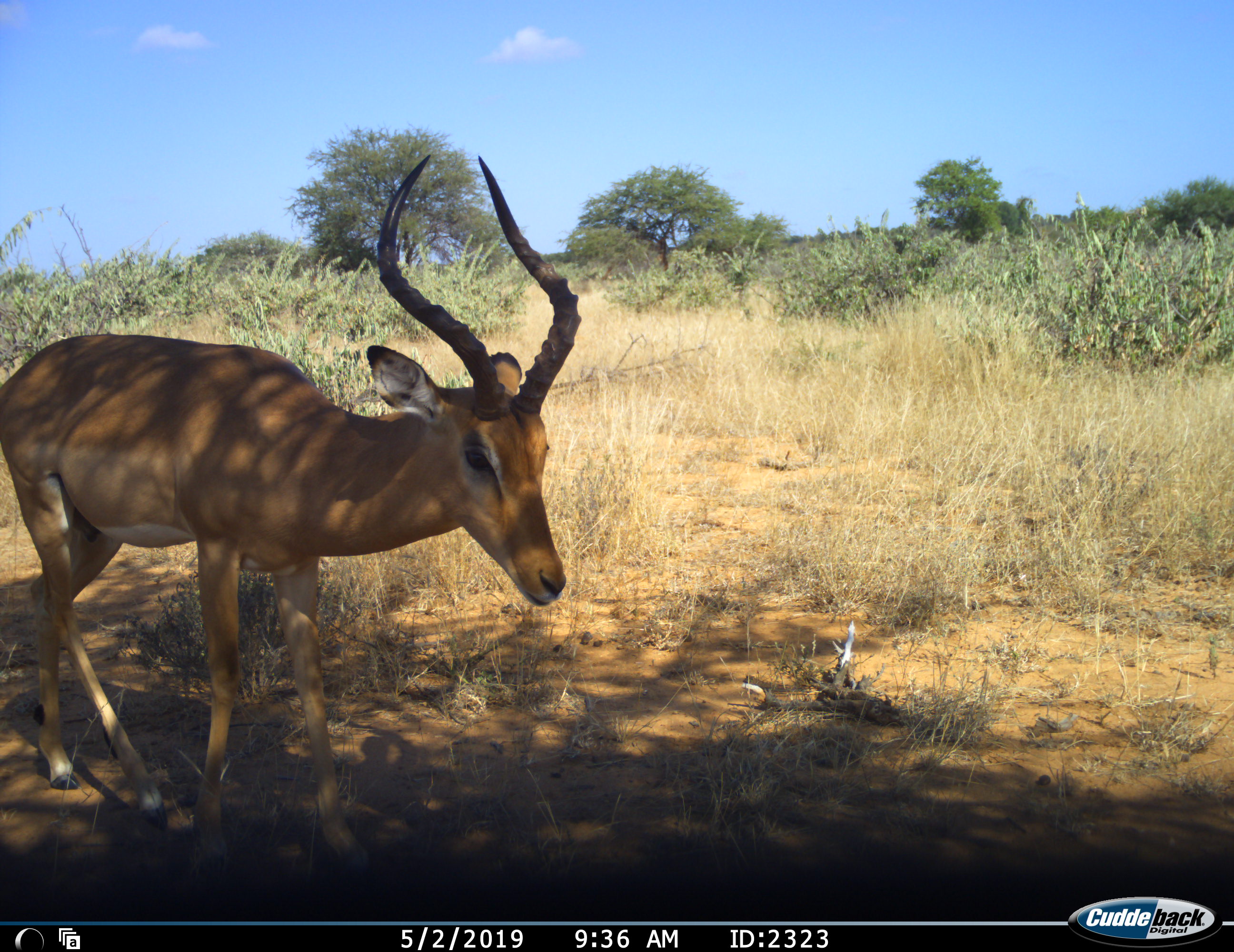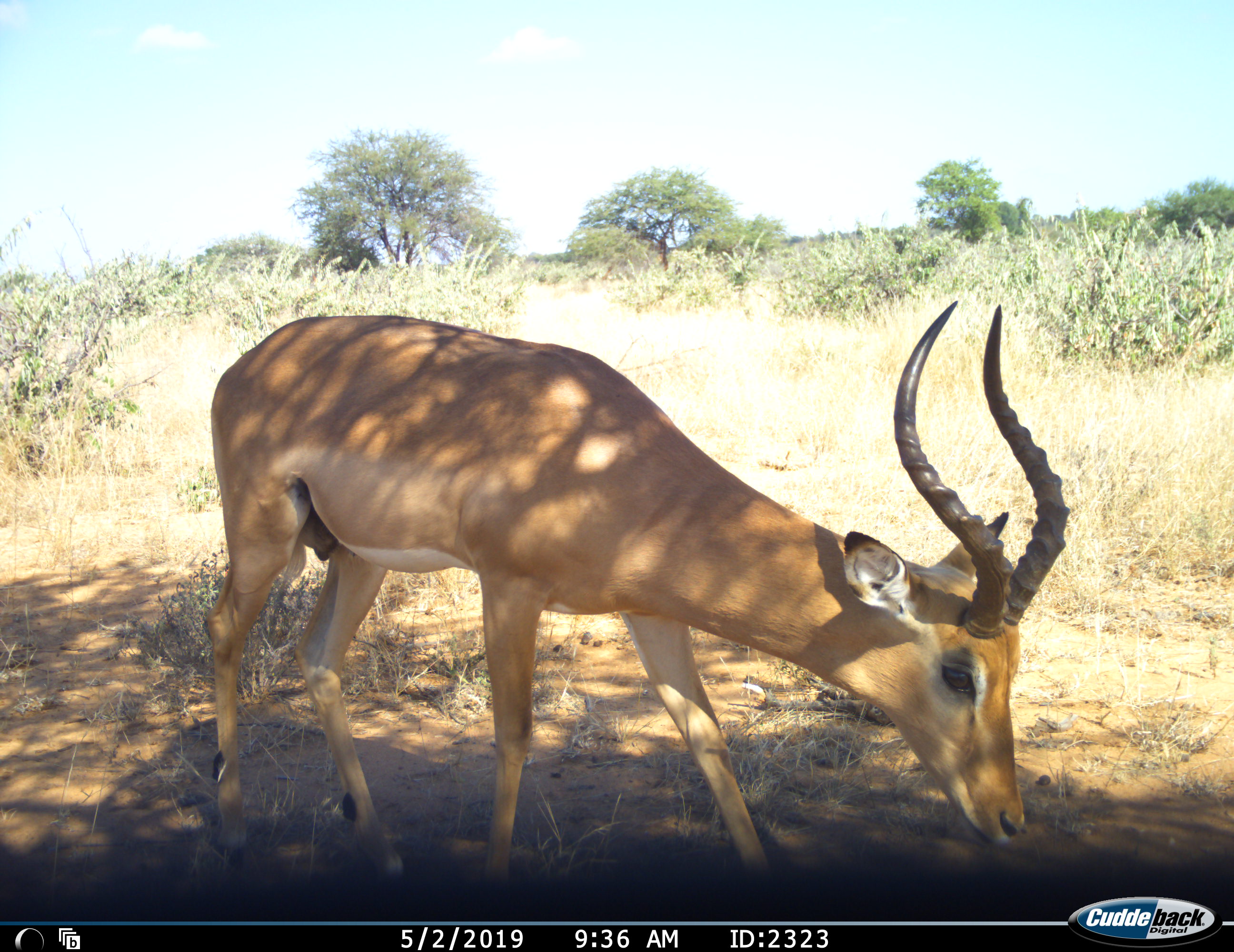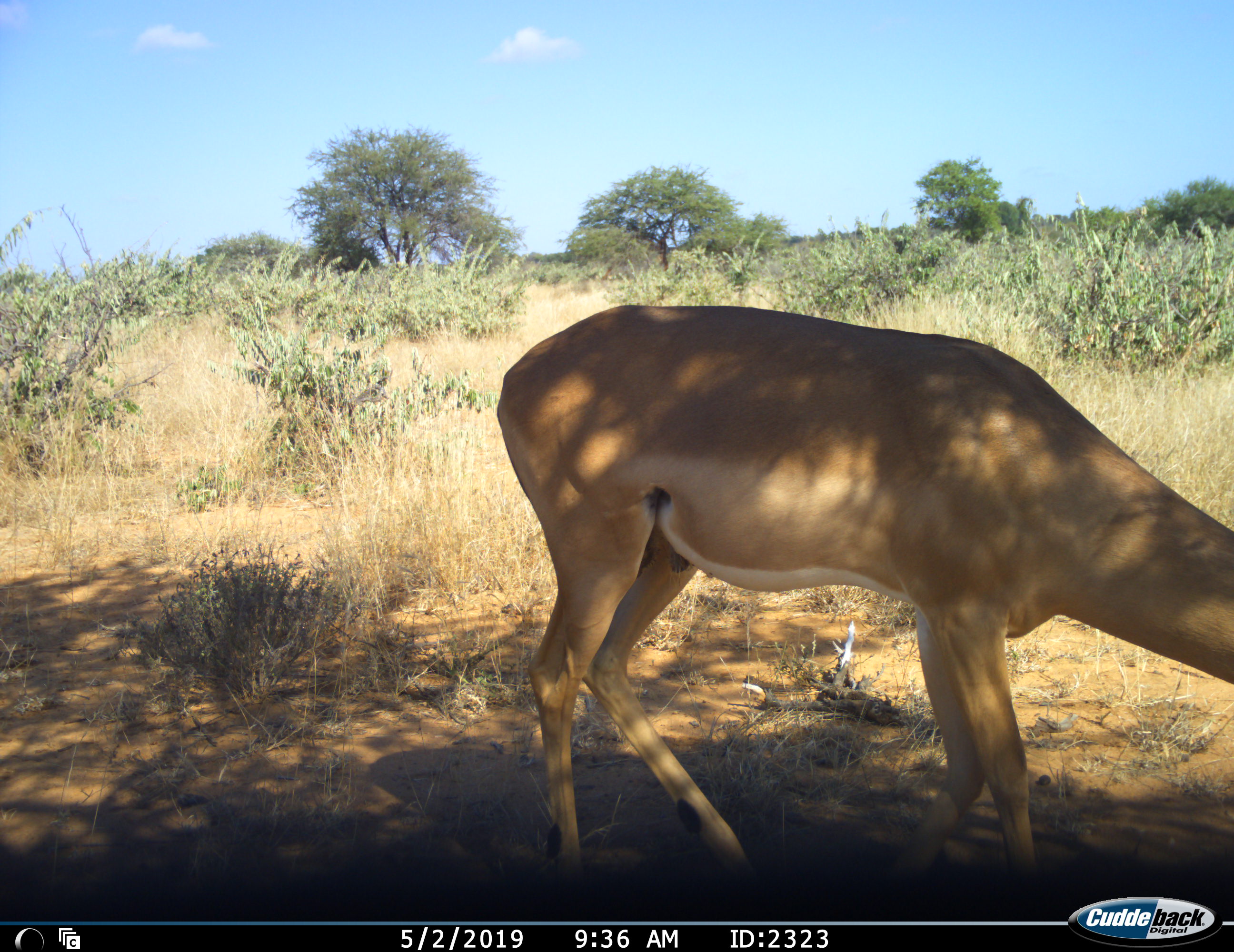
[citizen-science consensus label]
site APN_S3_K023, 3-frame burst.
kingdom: Animalia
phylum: Chordata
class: Mammalia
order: Artiodactyla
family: Bovidae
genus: Aepyceros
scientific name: Aepyceros melampus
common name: impala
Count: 1.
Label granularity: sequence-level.